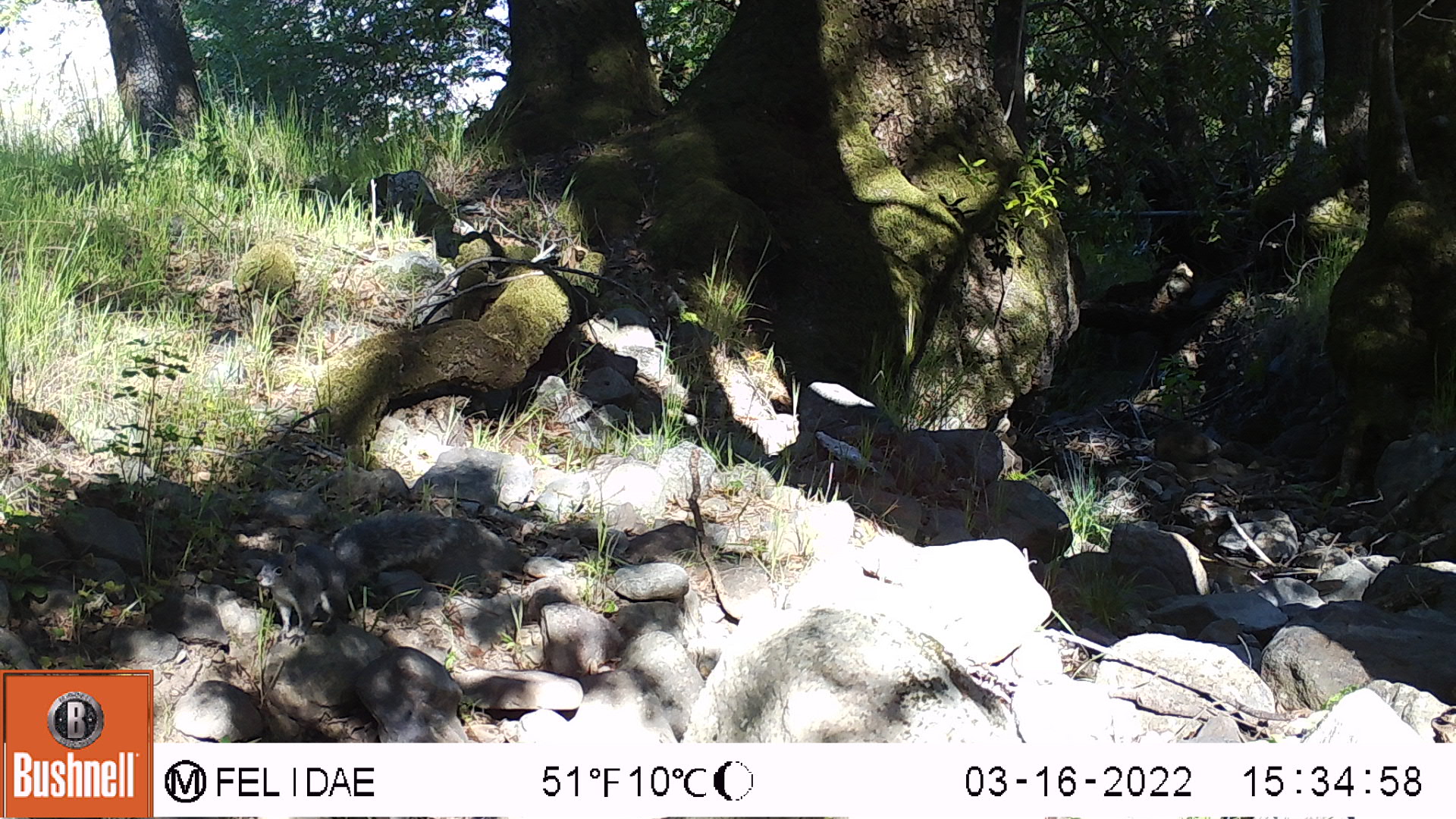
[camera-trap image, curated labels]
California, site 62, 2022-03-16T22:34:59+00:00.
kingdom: Animalia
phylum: Chordata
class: Mammalia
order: Rodentia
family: Sciuridae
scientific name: Sciuridae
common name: squirrel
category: unknown squirrel